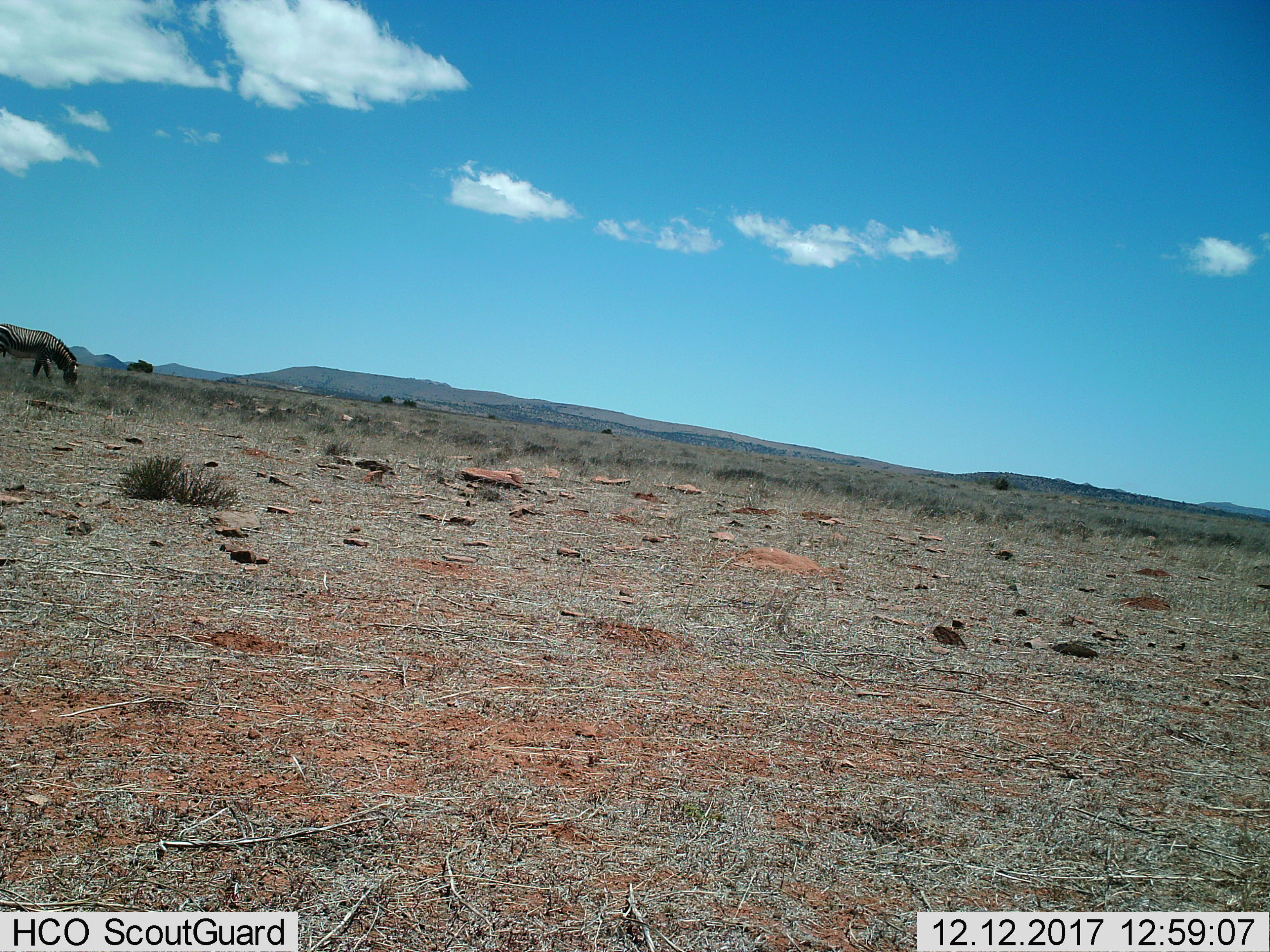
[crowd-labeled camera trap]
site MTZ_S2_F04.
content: unidentified animal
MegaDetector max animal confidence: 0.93